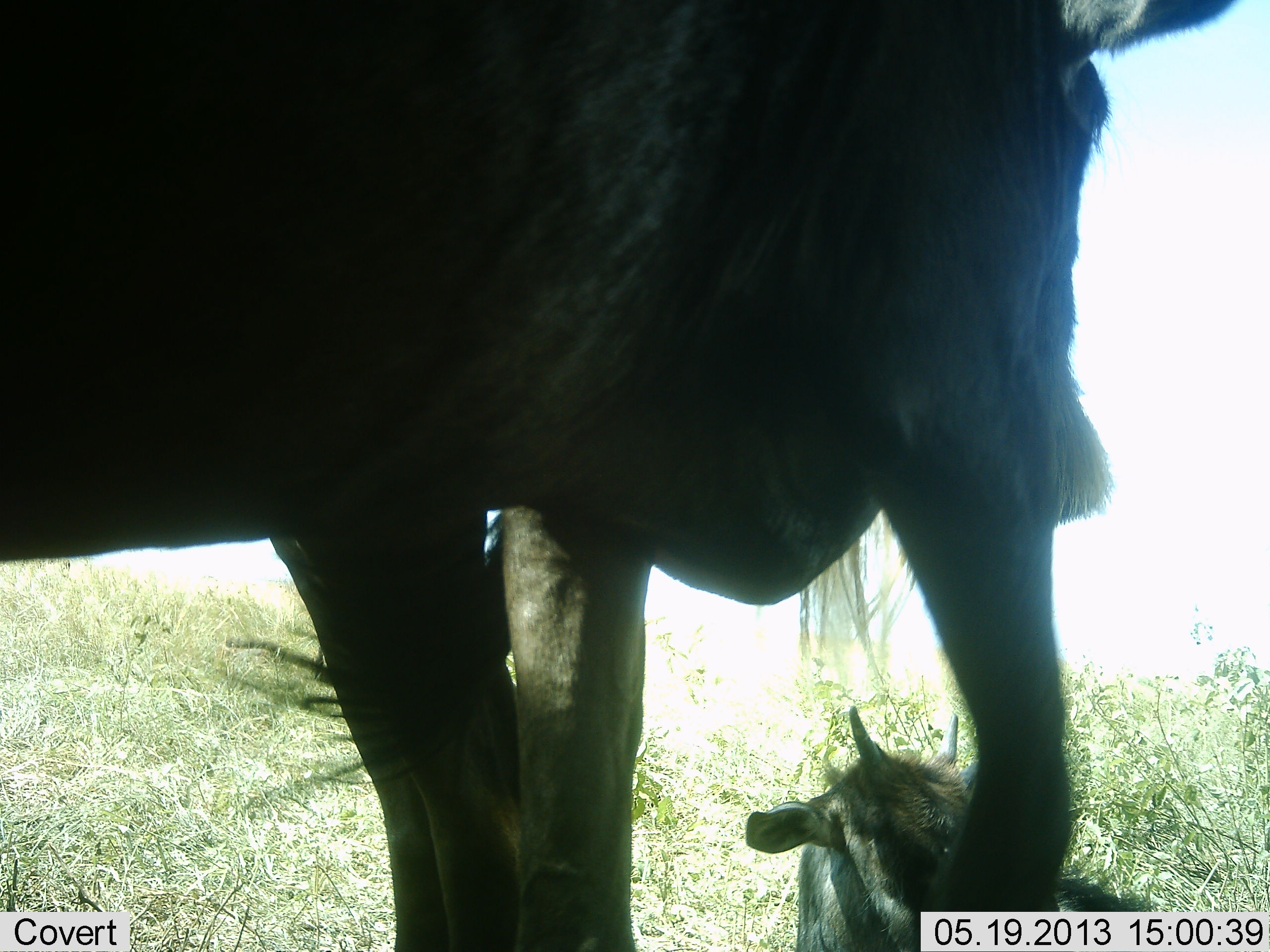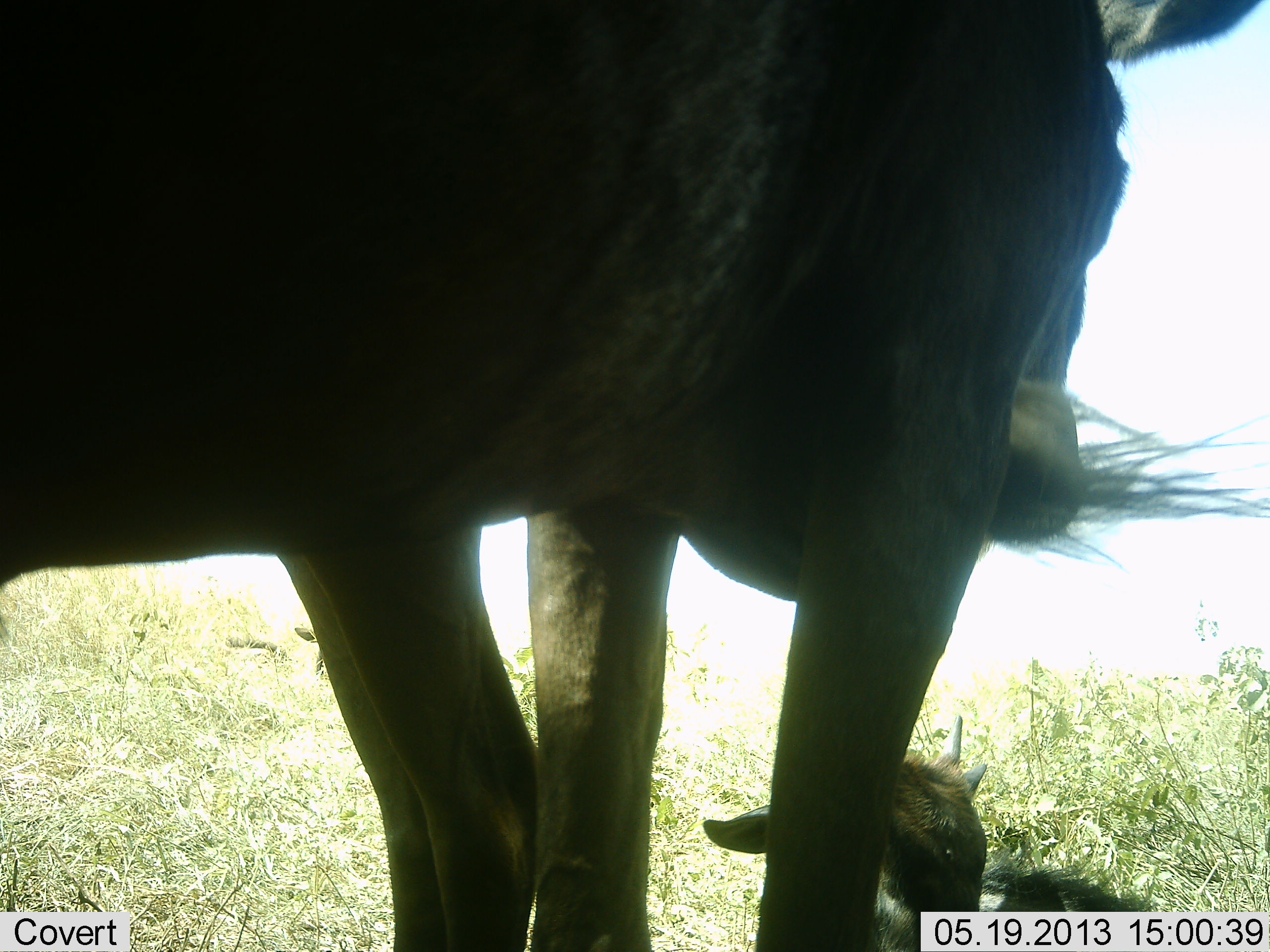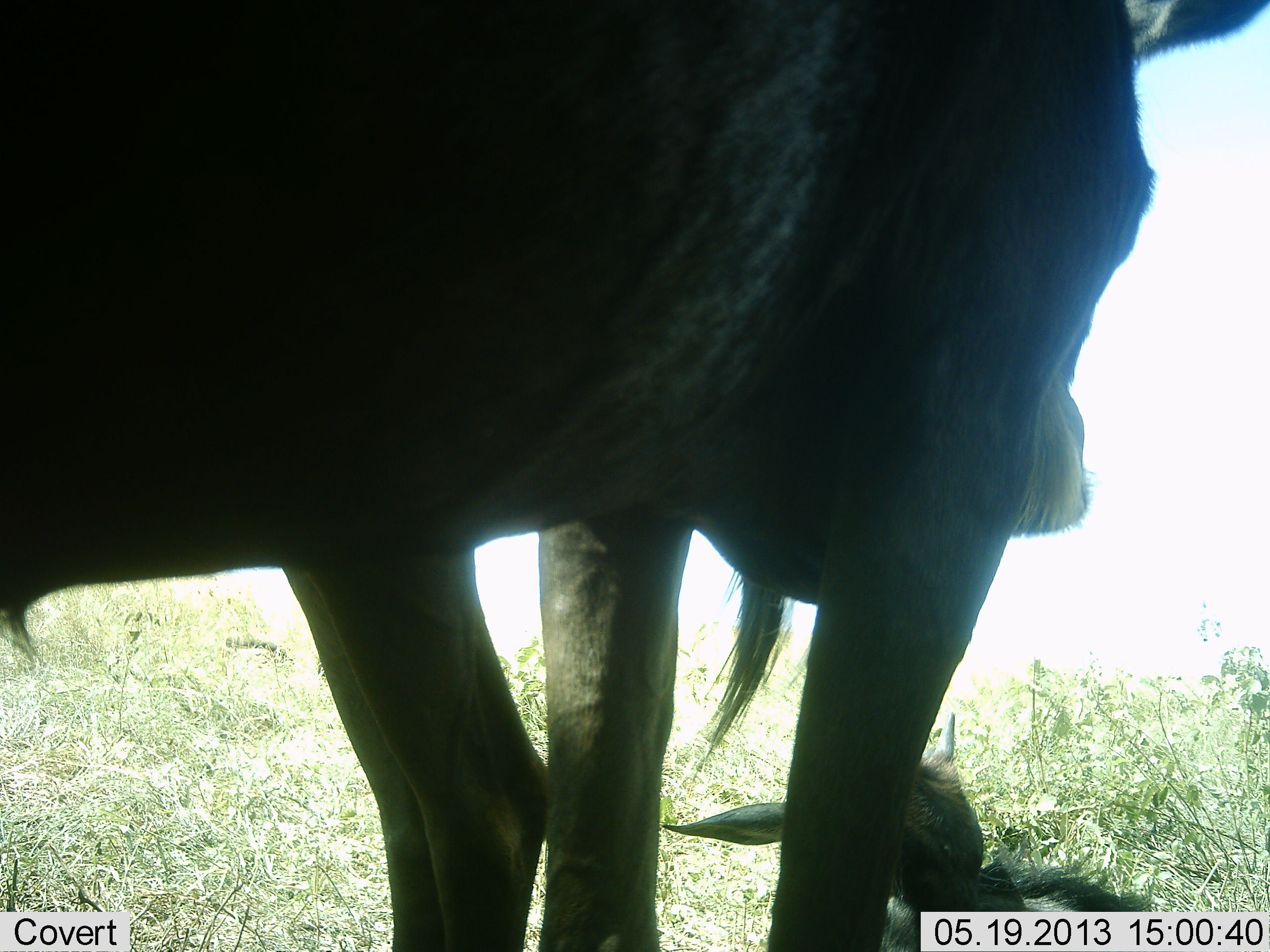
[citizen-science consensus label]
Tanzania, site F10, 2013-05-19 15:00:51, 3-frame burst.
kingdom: Animalia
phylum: Chordata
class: Mammalia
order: Artiodactyla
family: Bovidae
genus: Connochaetes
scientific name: Connochaetes taurinus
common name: blue wildebeest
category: wildebeest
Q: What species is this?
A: Wildebeest (blue wildebeest) (Connochaetes taurinus).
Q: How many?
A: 3.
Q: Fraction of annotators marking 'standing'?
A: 90%.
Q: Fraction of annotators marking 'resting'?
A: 70%.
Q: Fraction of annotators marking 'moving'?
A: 0%.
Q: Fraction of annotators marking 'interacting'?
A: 0%.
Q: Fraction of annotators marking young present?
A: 80%.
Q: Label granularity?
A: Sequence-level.